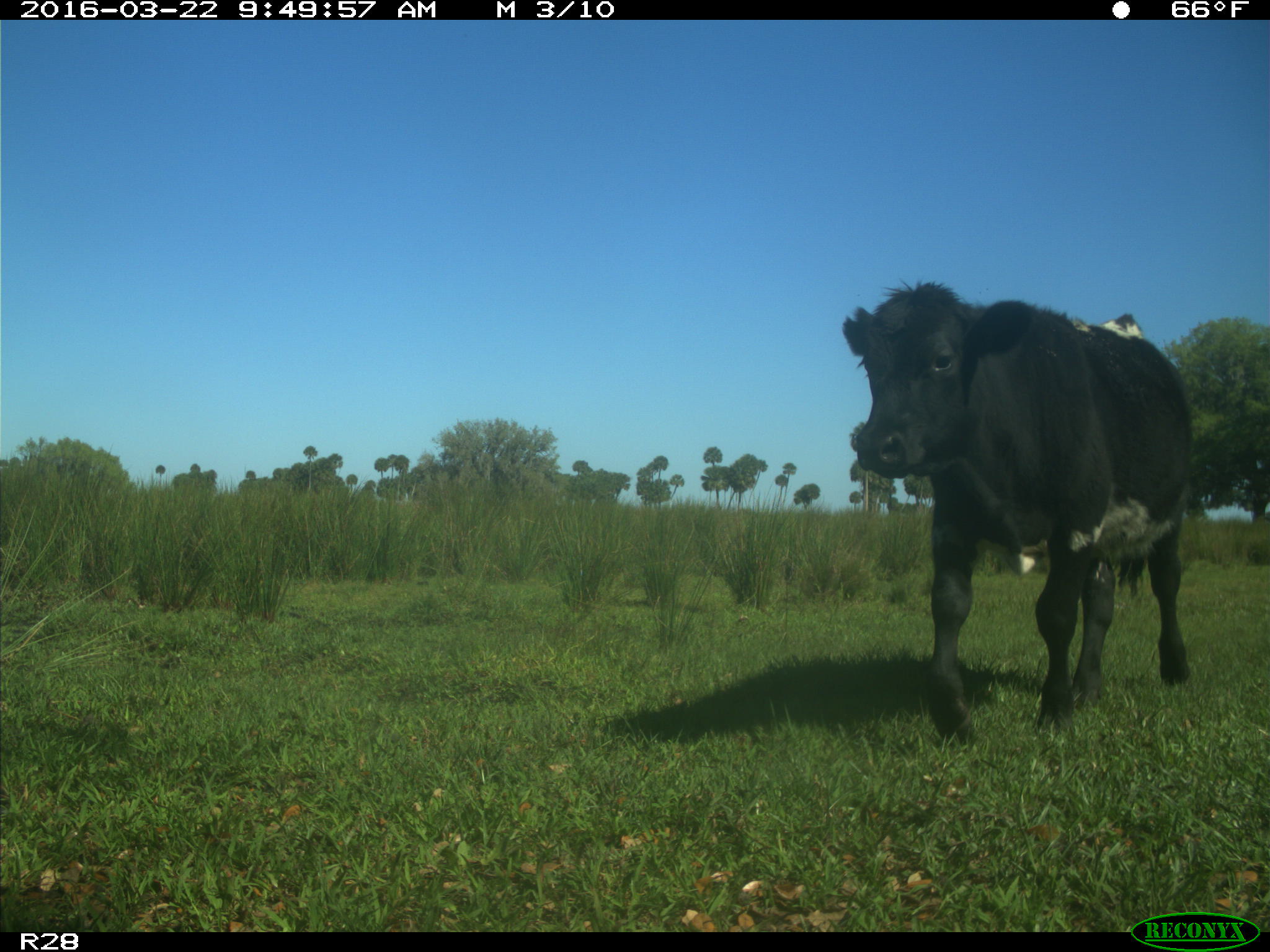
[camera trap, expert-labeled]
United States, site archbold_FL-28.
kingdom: Animalia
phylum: Chordata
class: Mammalia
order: Artiodactyla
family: Bovidae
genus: Bos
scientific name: Bos taurus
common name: domestic cow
Bos taurus (domestic cow).